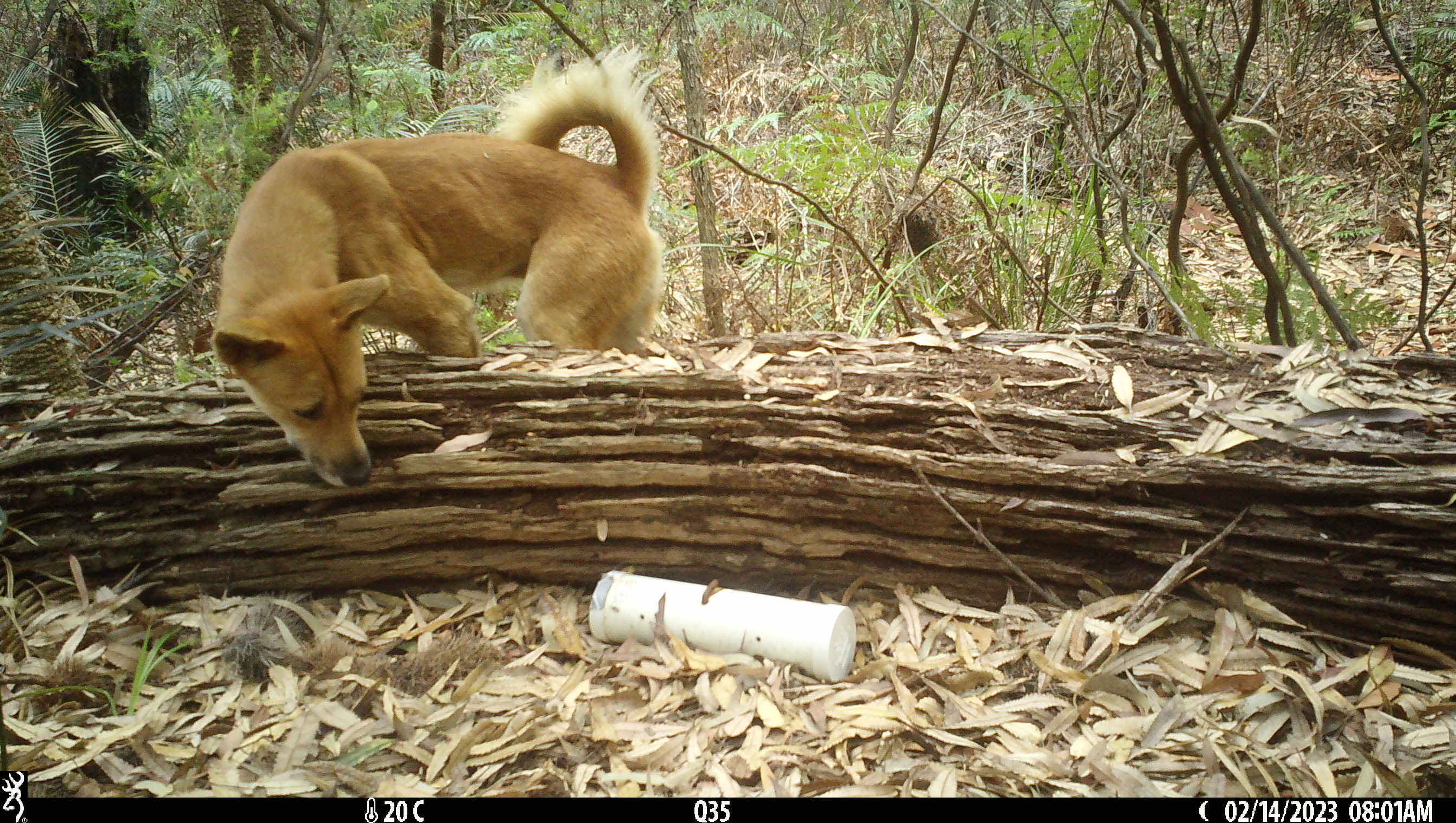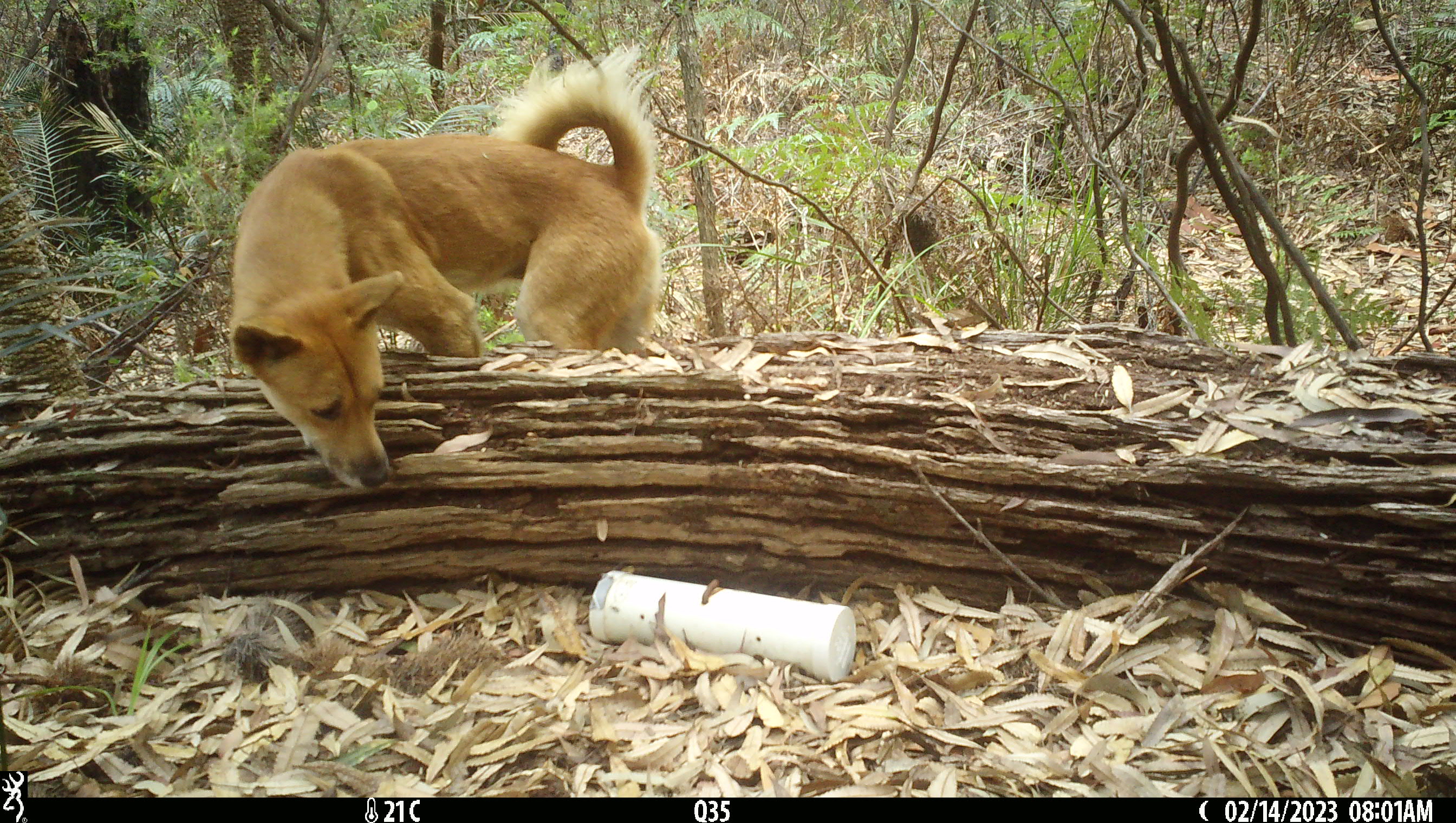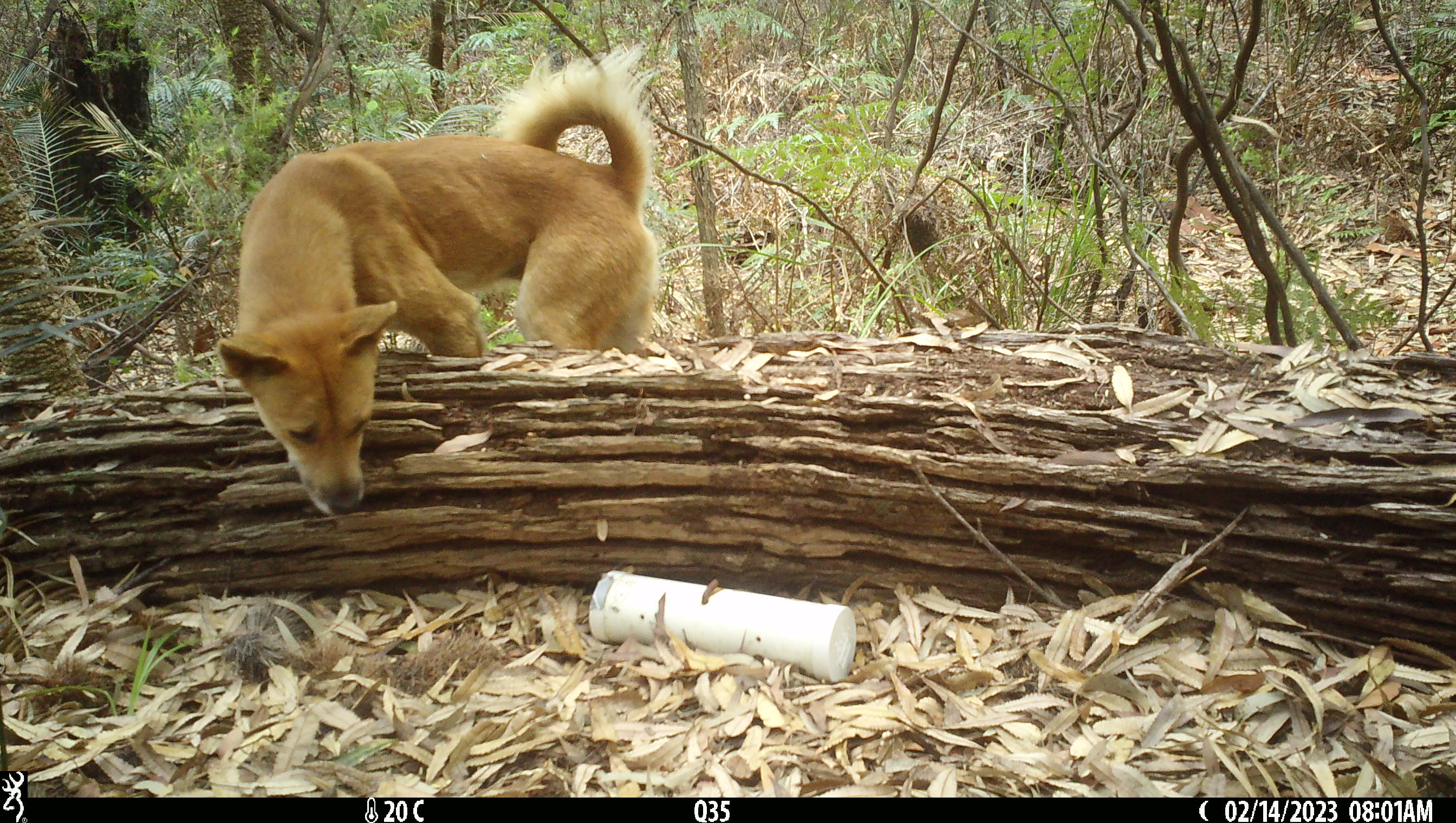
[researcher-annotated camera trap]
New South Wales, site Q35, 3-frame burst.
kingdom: Animalia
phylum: Chordata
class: Mammalia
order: Carnivora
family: Canidae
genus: Canis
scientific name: Canis familiaris dingo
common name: dingo